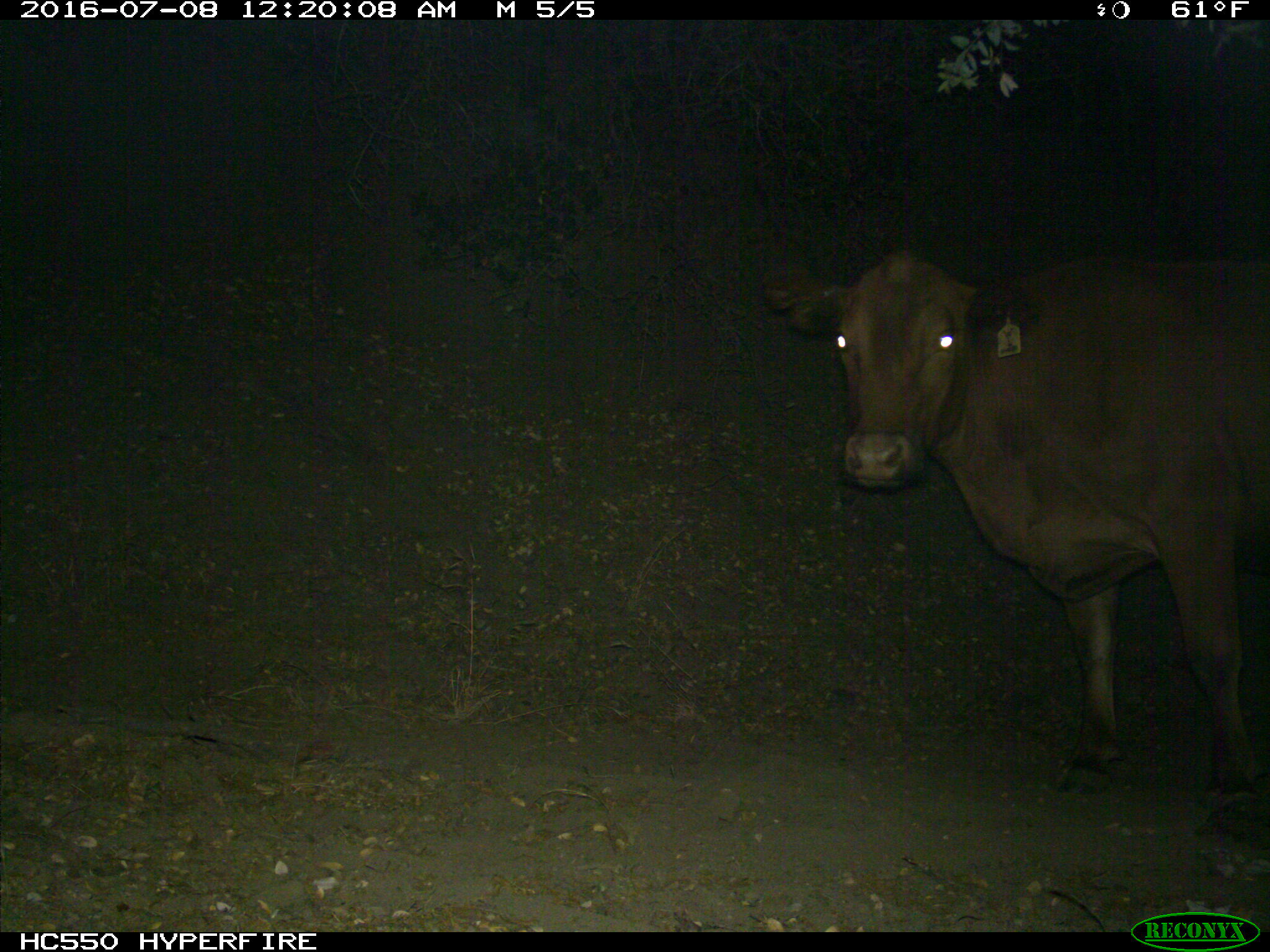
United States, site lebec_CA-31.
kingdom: Animalia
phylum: Chordata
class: Mammalia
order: Artiodactyla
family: Bovidae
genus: Bos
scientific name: Bos taurus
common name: domestic cow